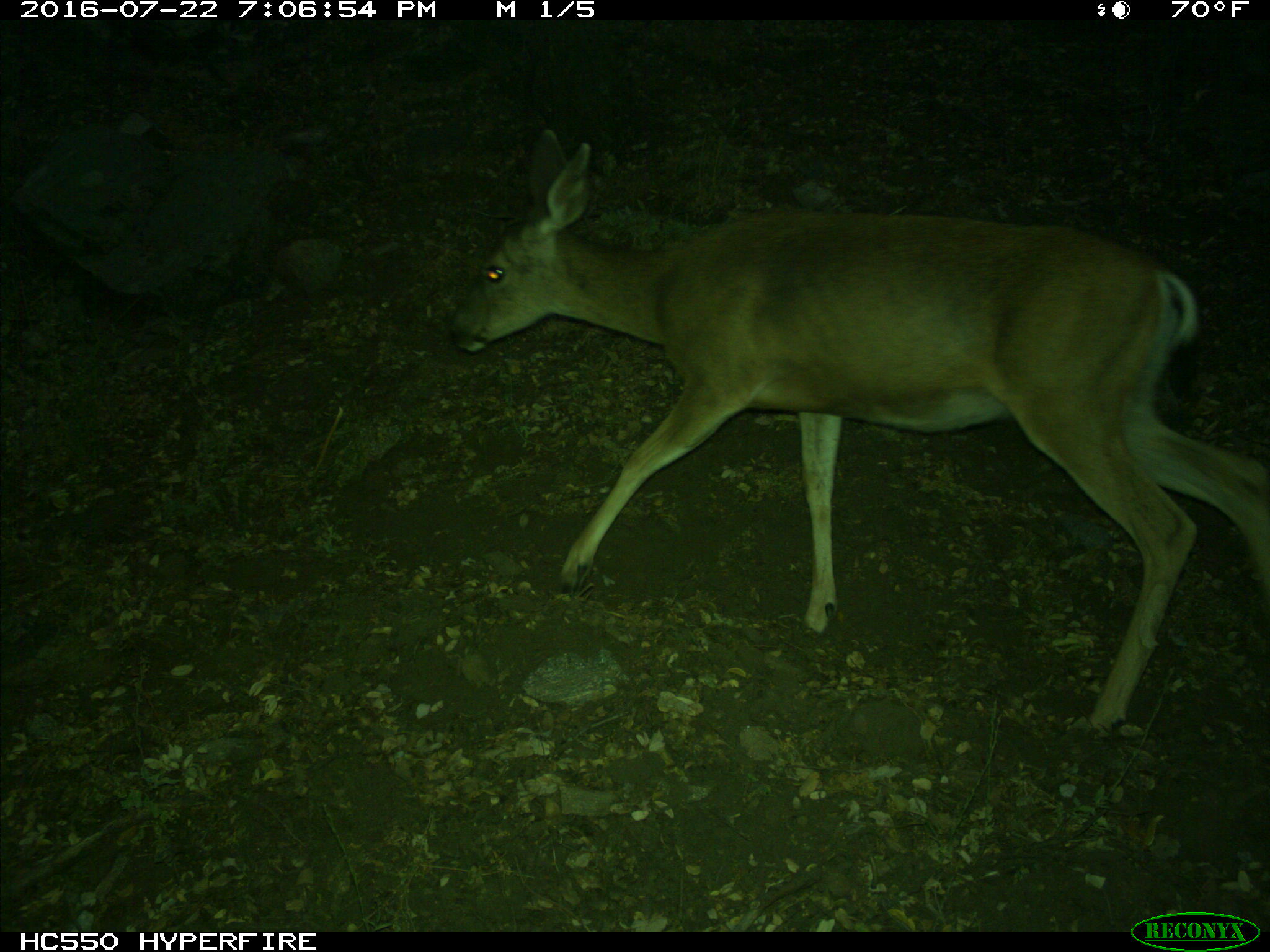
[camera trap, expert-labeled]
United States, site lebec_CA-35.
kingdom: Animalia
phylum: Chordata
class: Mammalia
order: Artiodactyla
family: Cervidae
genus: Odocoileus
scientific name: Odocoileus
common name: deer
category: unidentified deer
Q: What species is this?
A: Unidentified deer (deer) (Odocoileus).